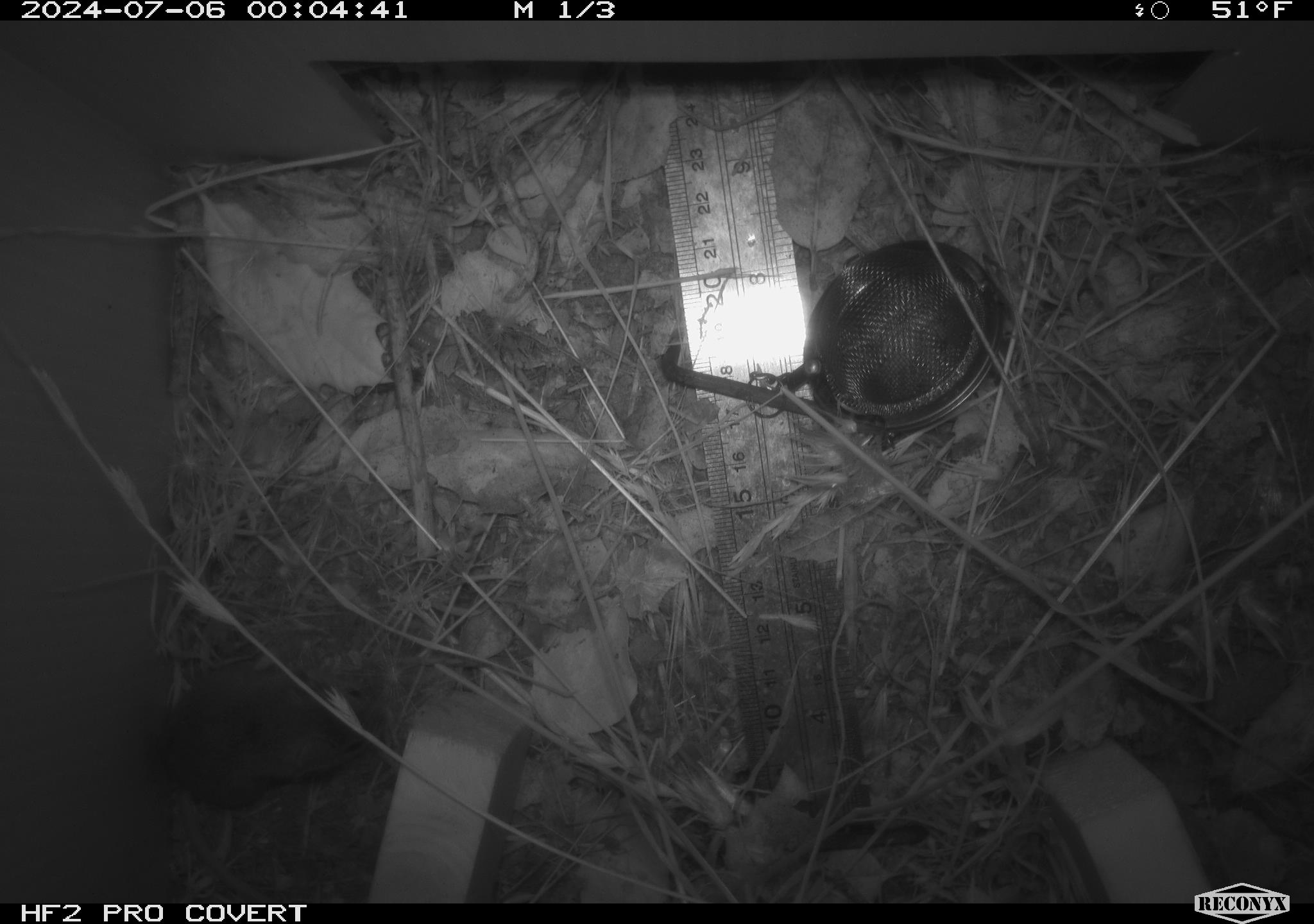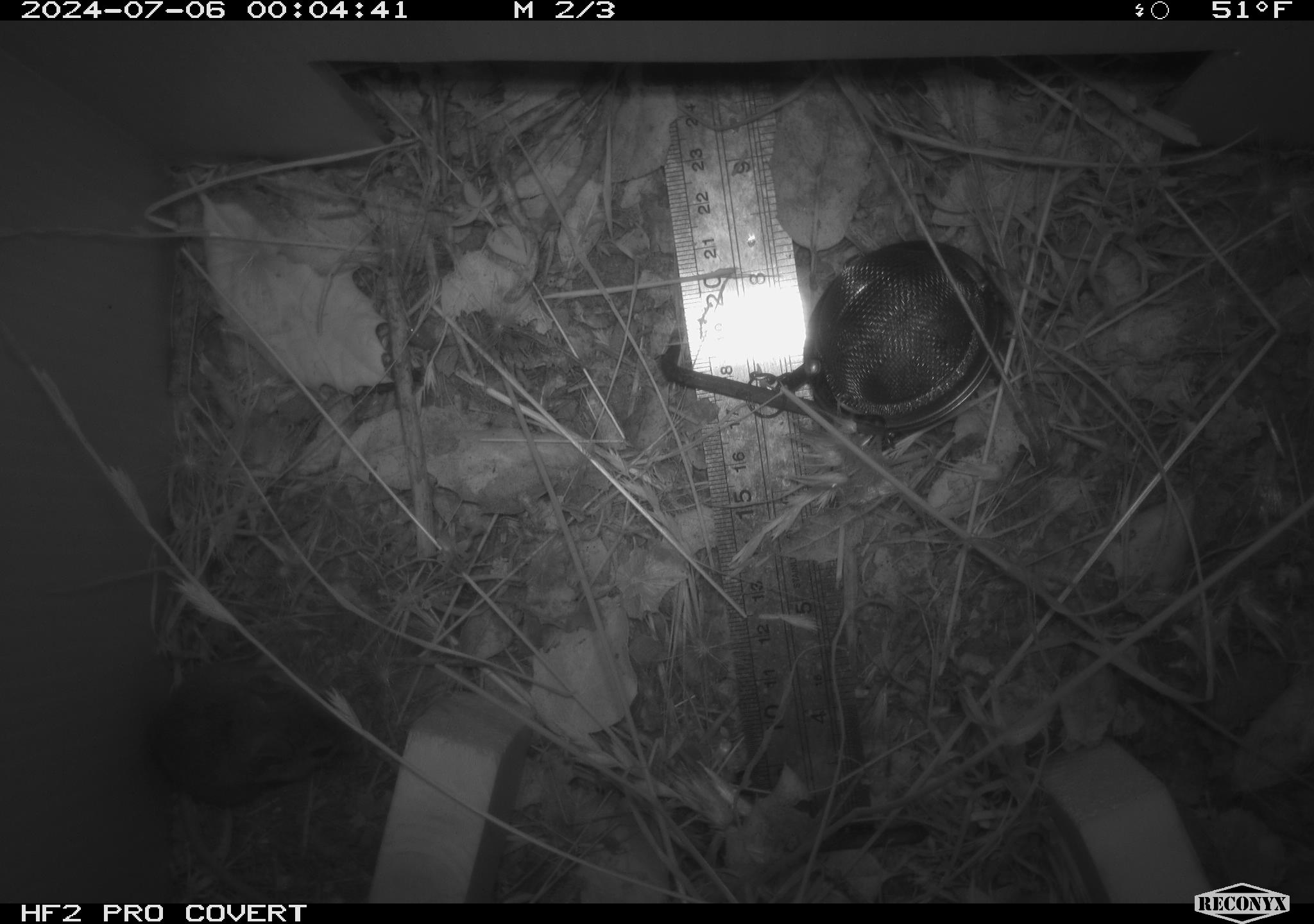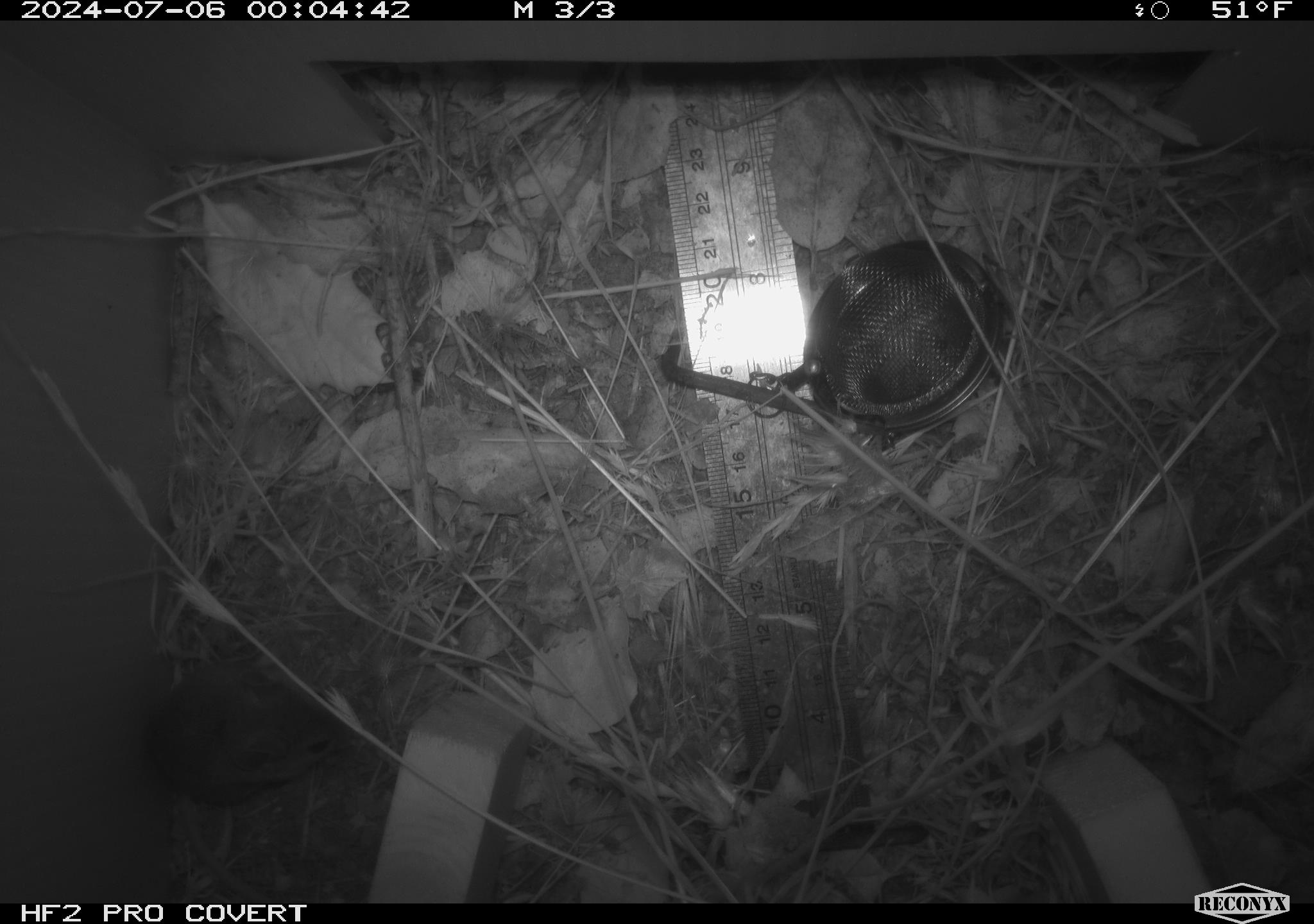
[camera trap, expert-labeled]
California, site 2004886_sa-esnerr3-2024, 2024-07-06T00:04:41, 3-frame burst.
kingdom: Animalia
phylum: Chordata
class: Mammalia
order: Rodentia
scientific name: Rodentia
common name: rodent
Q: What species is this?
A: Rodent (Rodentia).